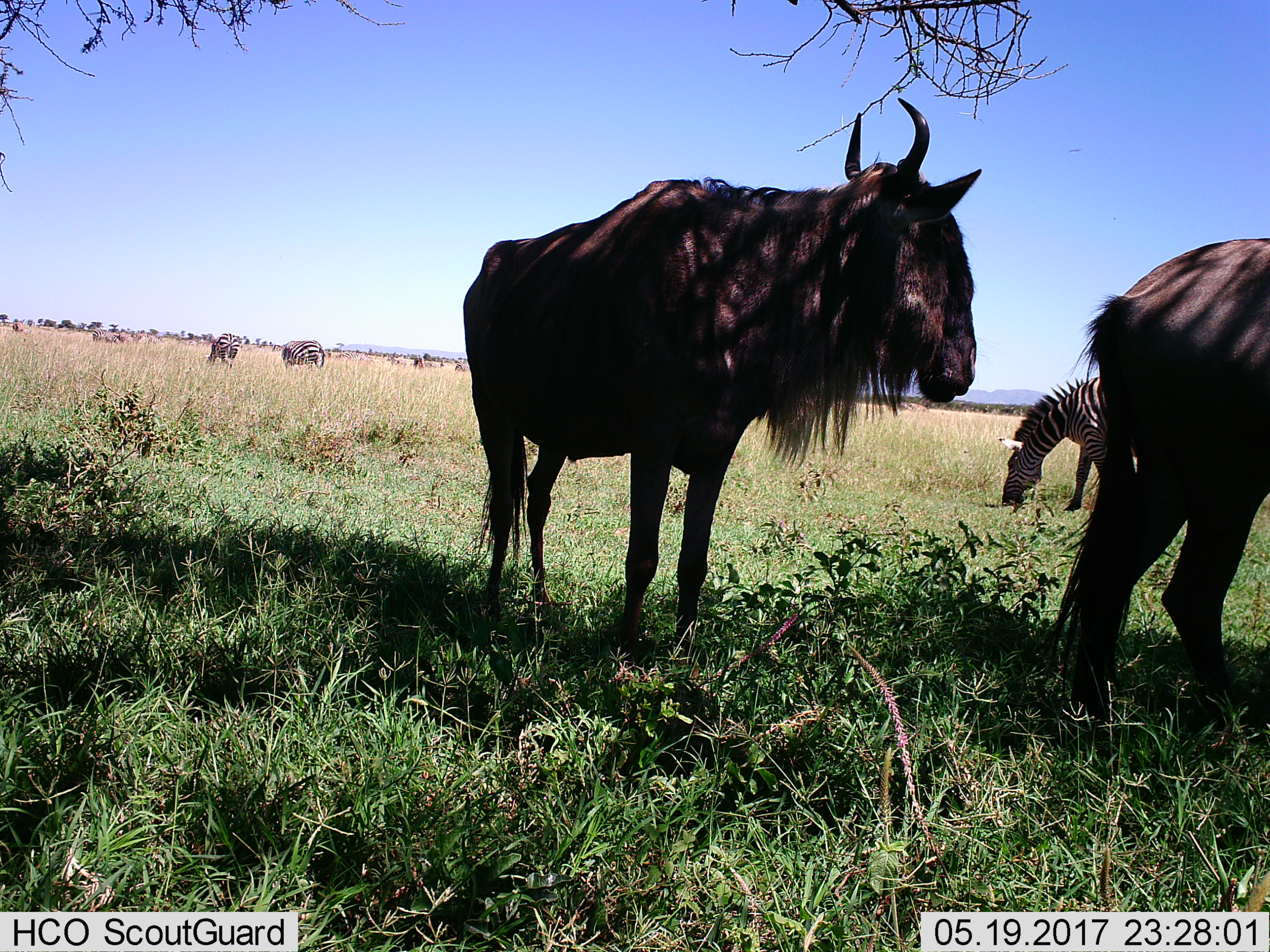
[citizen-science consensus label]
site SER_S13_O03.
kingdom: Animalia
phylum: Chordata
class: Mammalia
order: Artiodactyla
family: Bovidae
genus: Connochaetes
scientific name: Connochaetes taurinus taurinus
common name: blue wildebeest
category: wildebeestblue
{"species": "wildebeestblue (blue wildebeest) (Connochaetes taurinus taurinus)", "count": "2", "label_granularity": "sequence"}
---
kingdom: Animalia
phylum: Chordata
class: Mammalia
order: Perissodactyla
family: Equidae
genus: Equus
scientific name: Equus quagga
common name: plains zebra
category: zebraplains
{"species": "zebraplains (plains zebra) (Equus quagga)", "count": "11-50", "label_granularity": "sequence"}